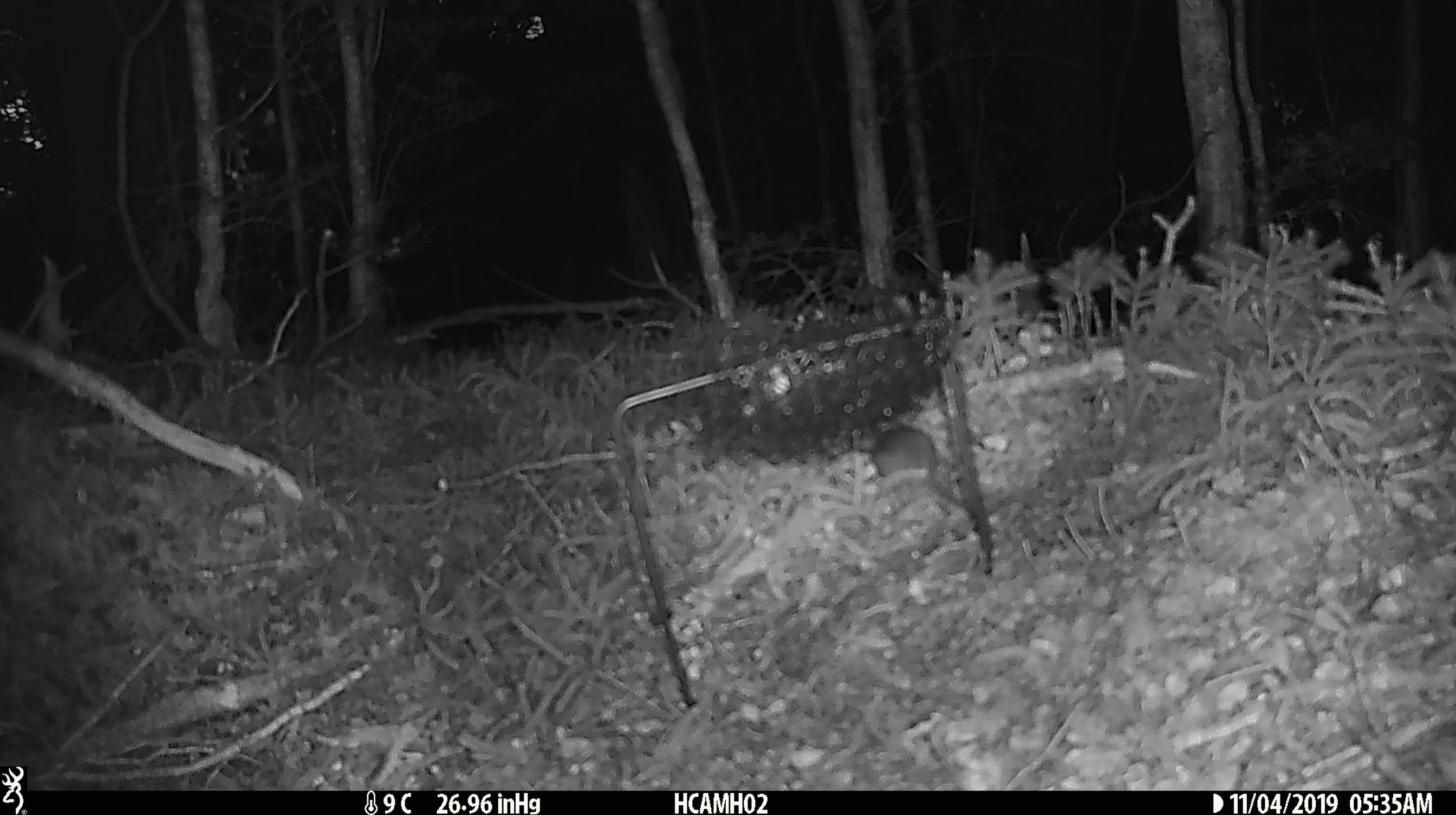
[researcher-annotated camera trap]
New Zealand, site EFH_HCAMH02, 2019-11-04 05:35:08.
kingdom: Animalia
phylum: Chordata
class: Mammalia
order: Rodentia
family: Muridae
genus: Mus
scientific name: Mus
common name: mouse